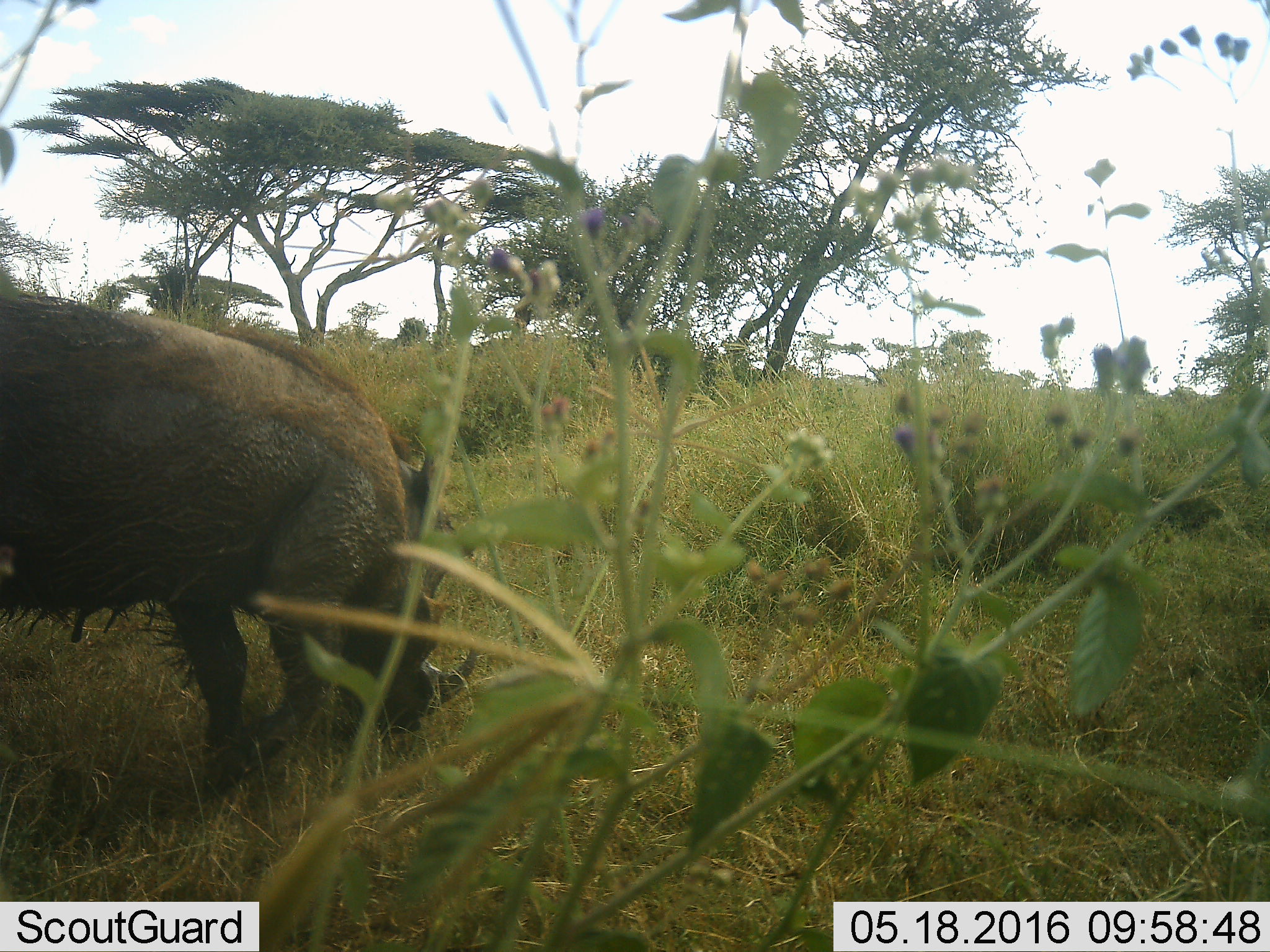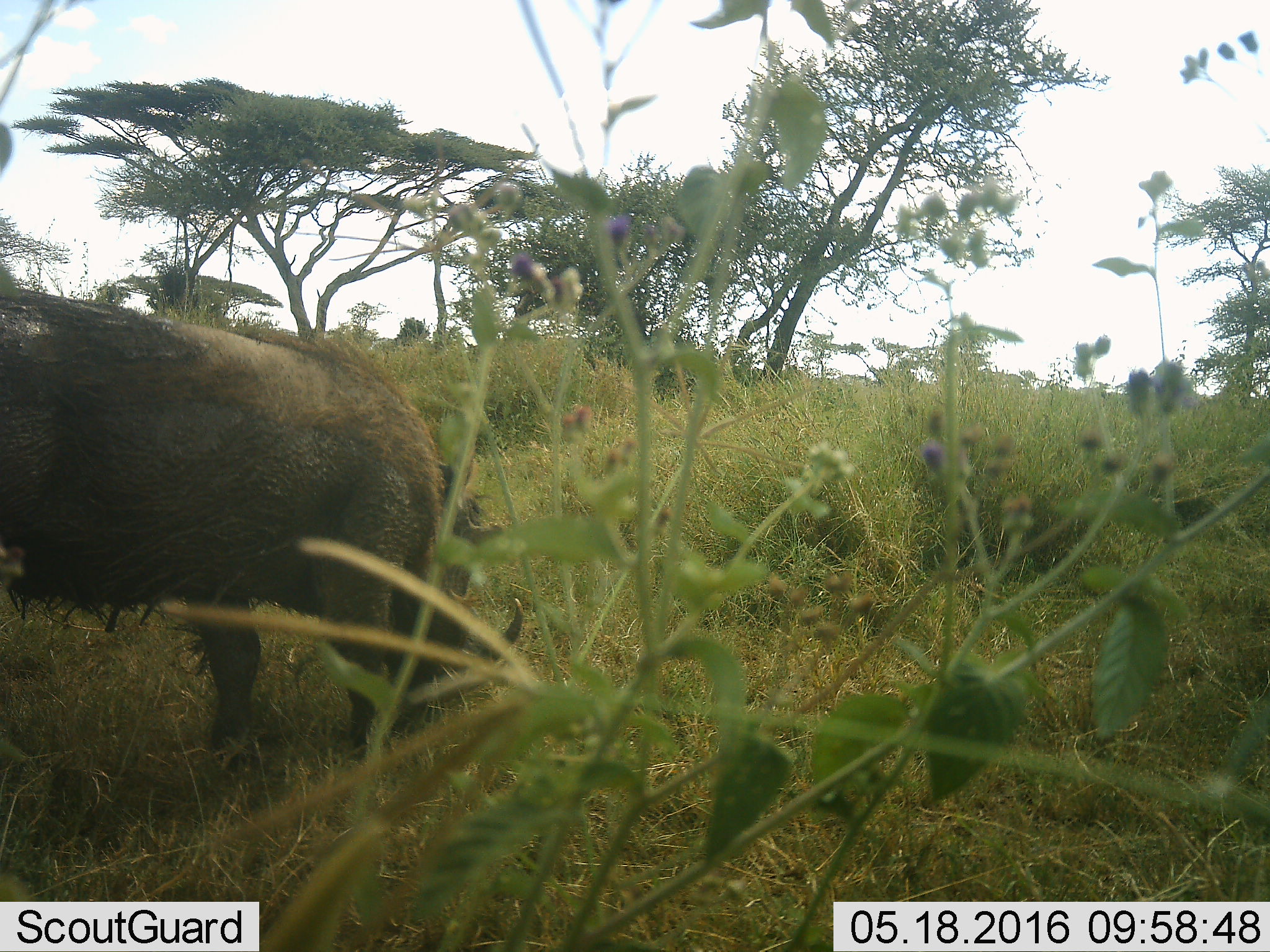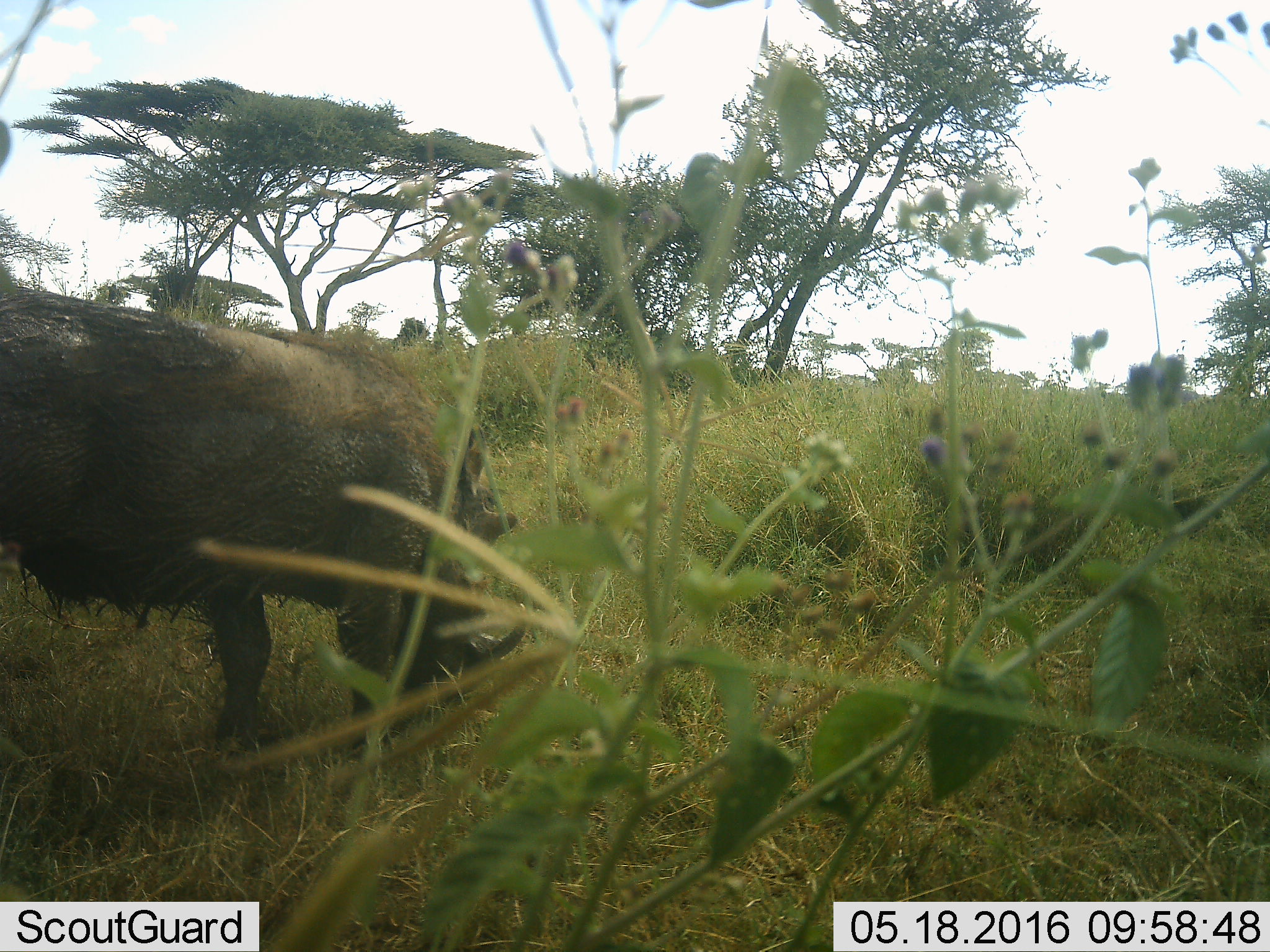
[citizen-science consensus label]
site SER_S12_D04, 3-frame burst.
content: unidentified animal